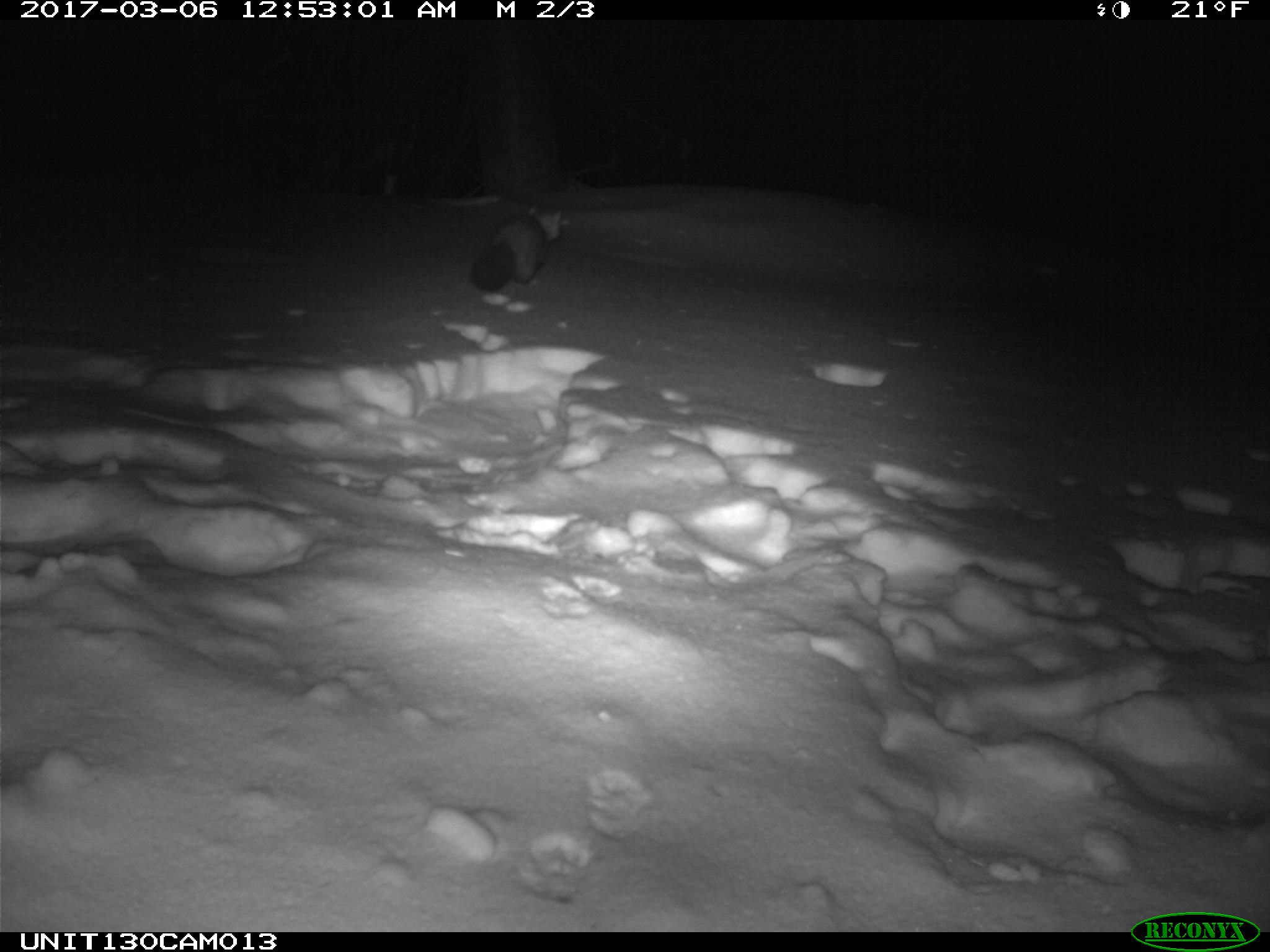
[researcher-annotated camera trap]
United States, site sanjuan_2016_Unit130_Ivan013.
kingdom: Animalia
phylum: Chordata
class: Mammalia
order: Carnivora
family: Mustelidae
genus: Martes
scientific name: Martes americana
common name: american marten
Martes americana (american marten).